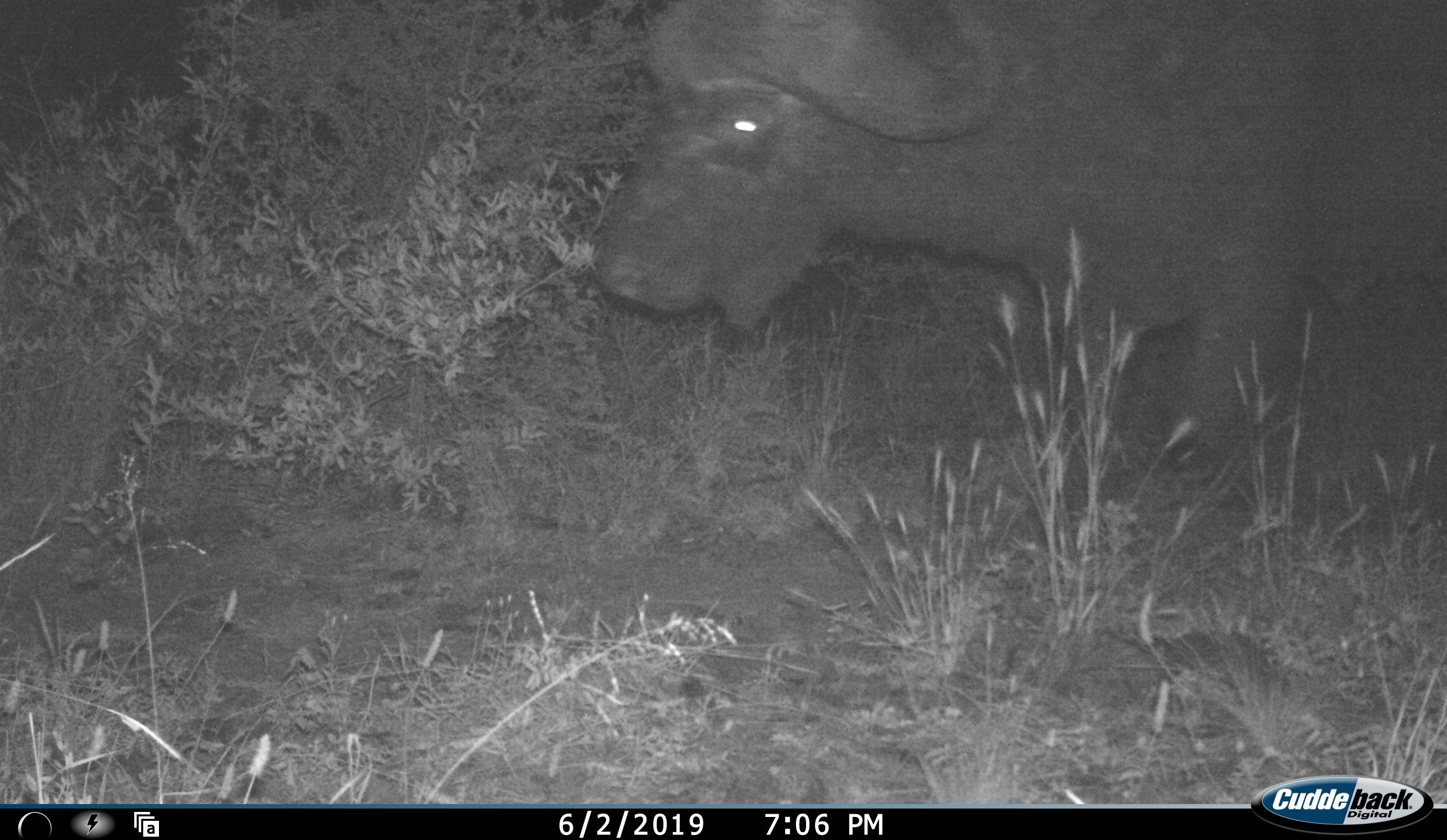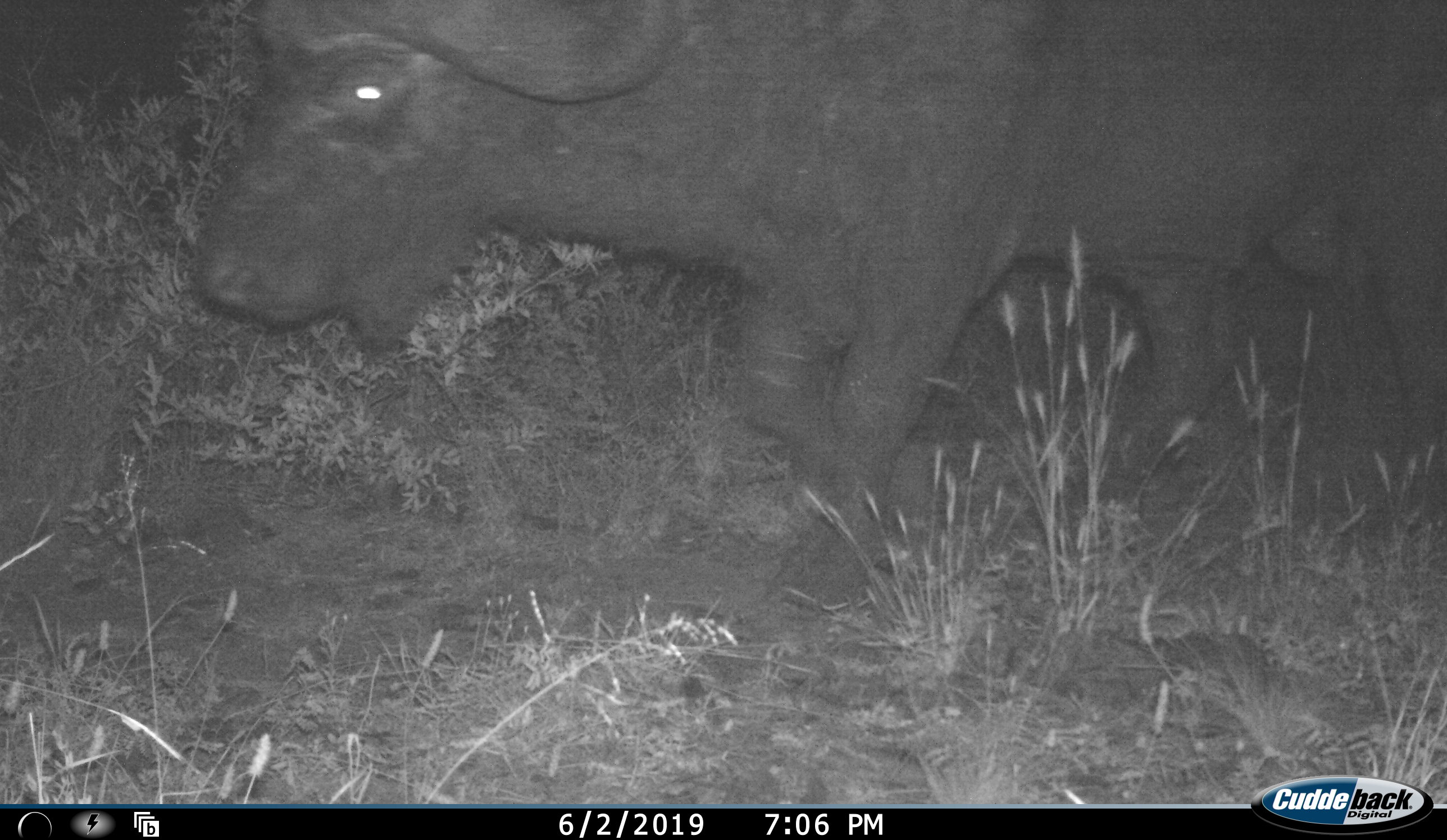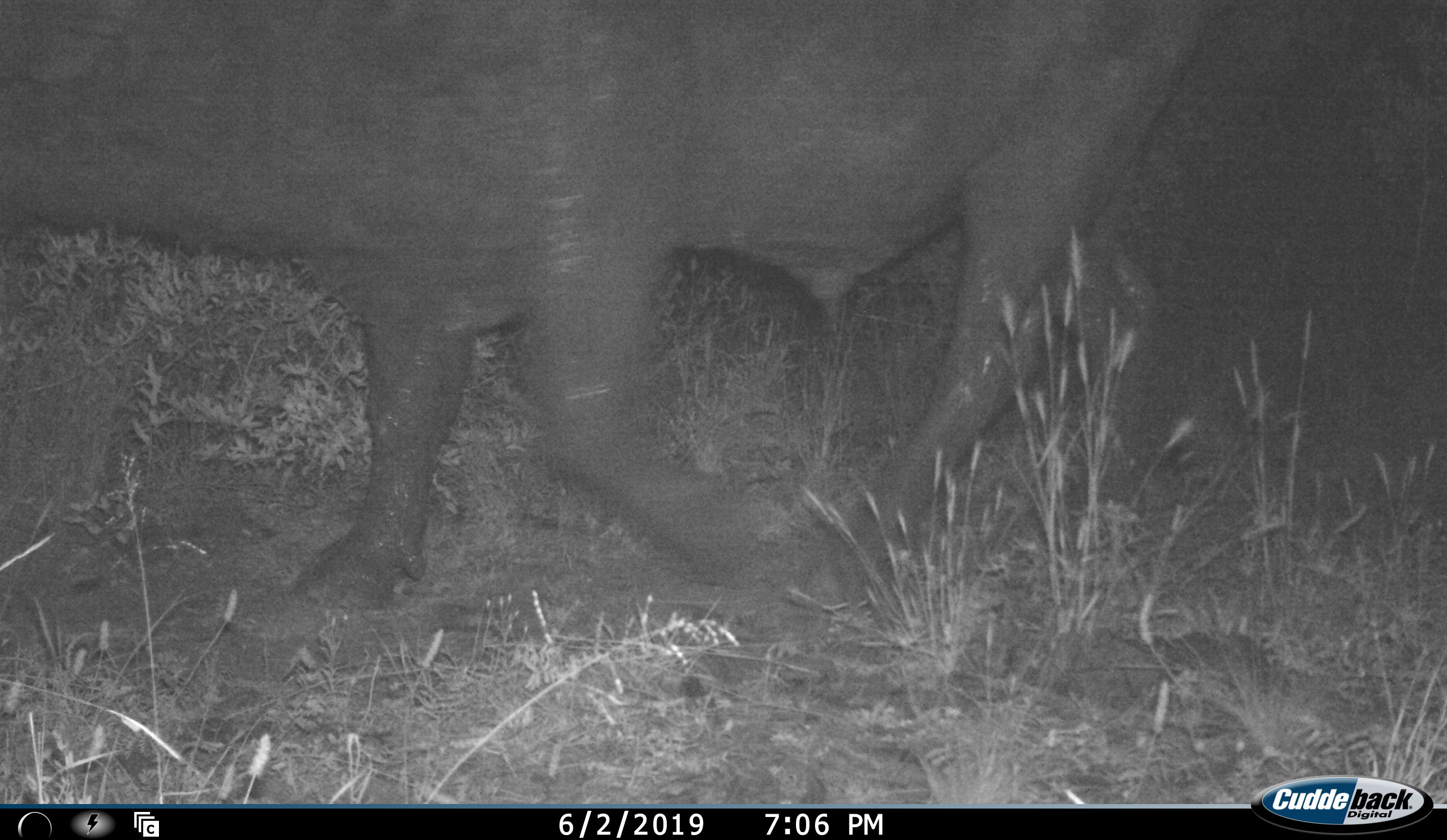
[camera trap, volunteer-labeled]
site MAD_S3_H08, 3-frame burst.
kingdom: Animalia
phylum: Chordata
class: Mammalia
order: Artiodactyla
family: Bovidae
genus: Syncerus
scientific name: Syncerus caffer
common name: african buffalo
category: buffalo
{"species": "buffalo (african buffalo) (Syncerus caffer)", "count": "1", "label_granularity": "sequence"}